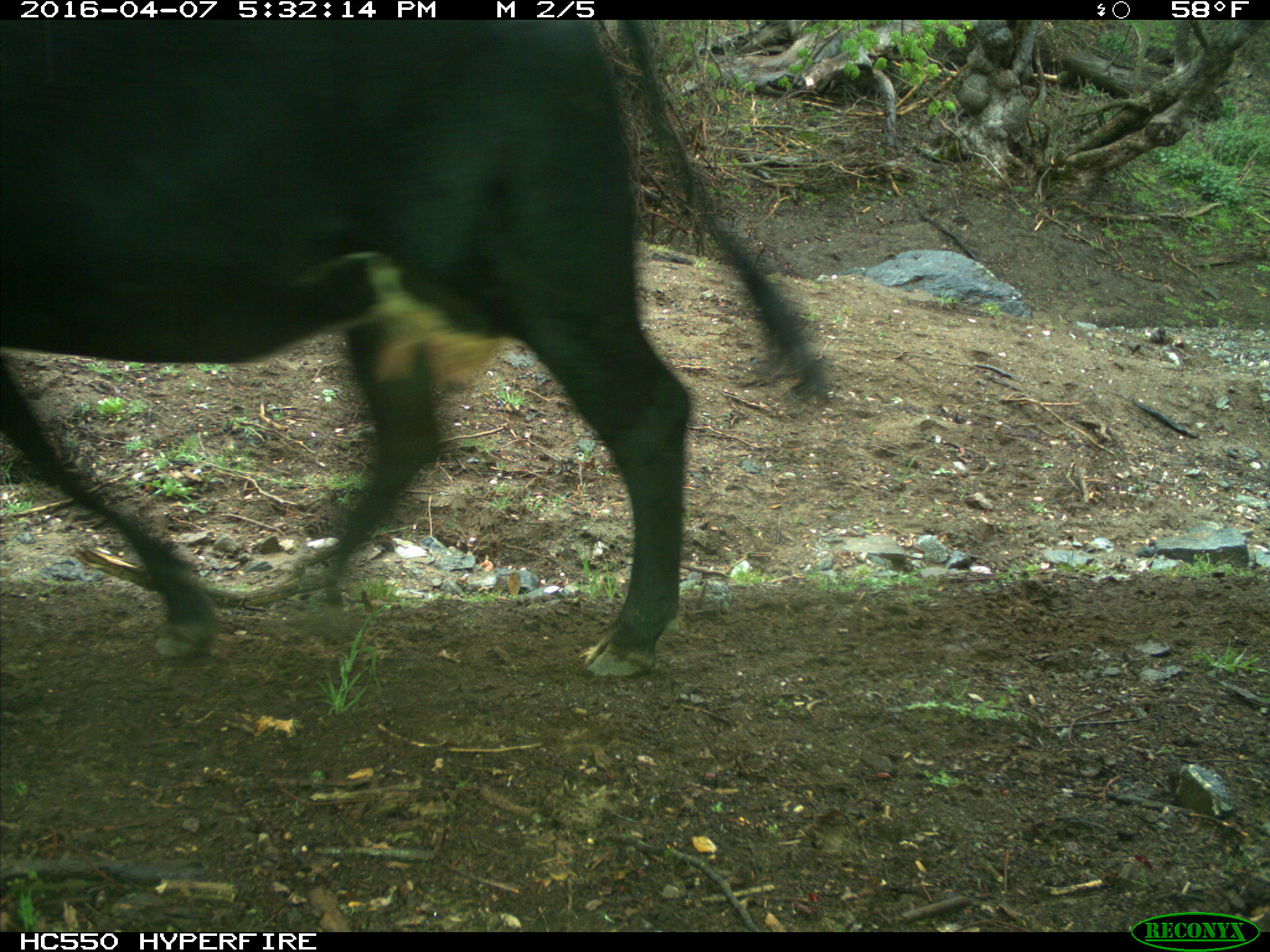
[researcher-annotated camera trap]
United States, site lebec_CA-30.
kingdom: Animalia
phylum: Chordata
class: Mammalia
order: Artiodactyla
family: Bovidae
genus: Bos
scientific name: Bos taurus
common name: domestic cow